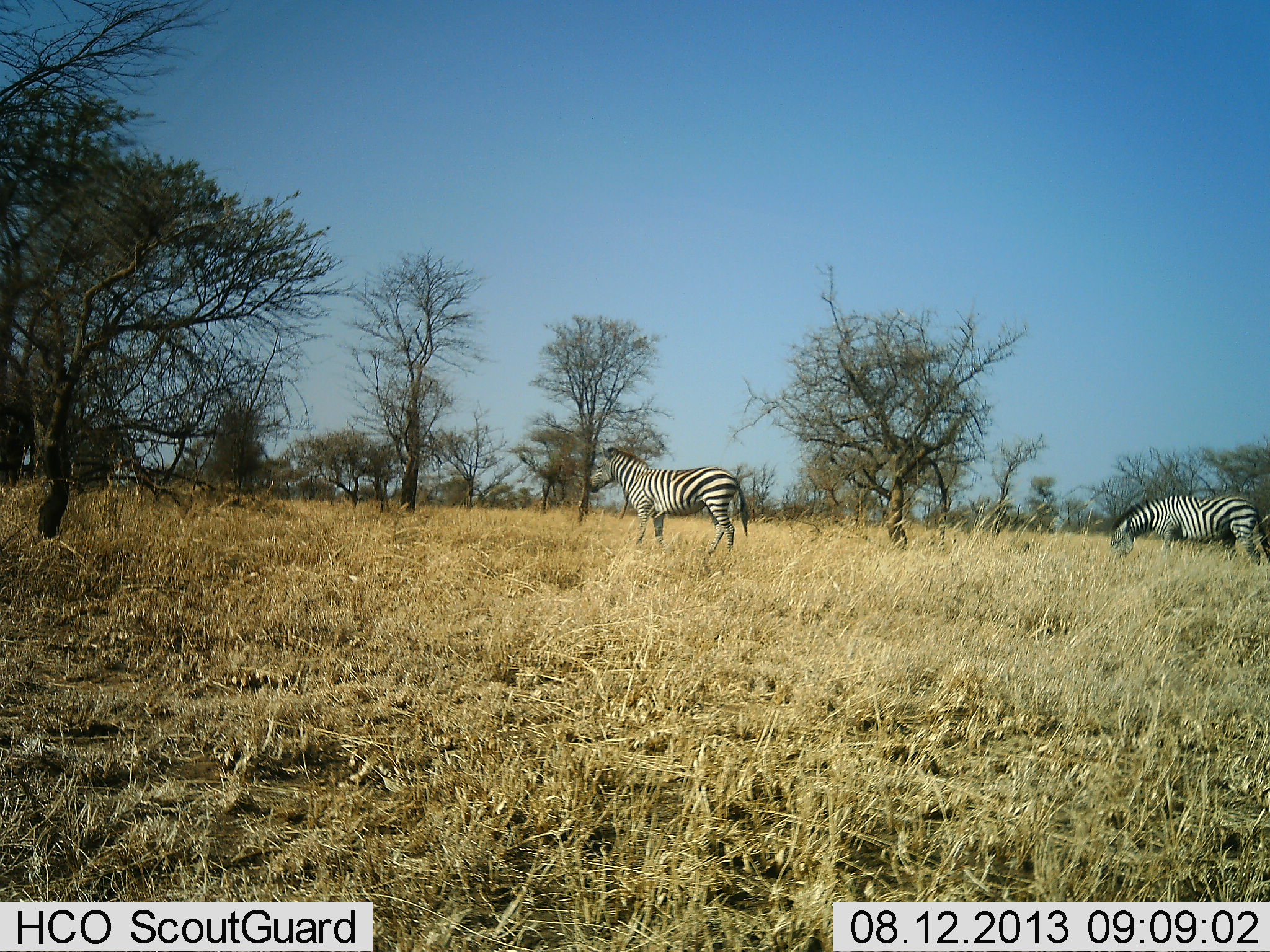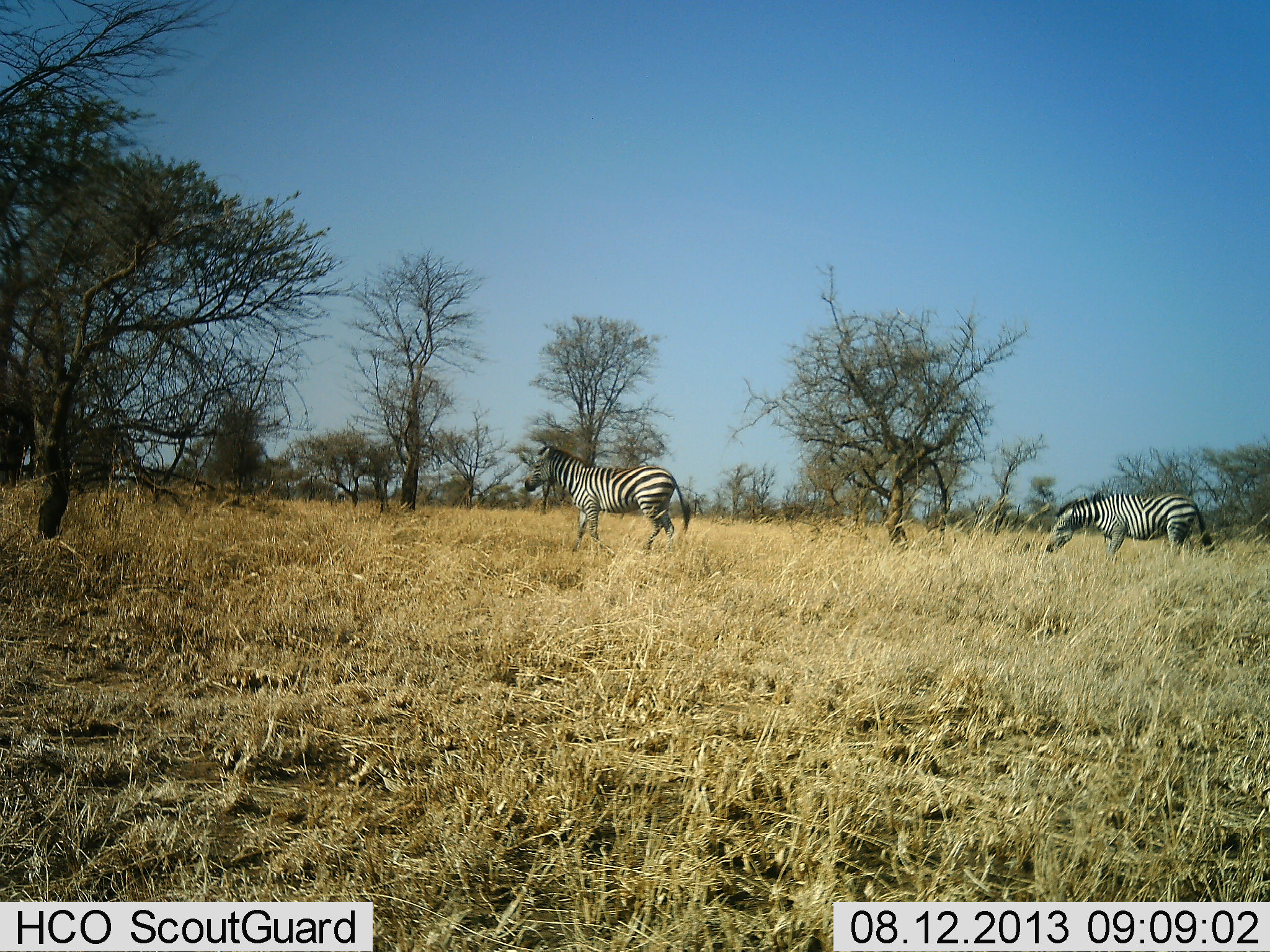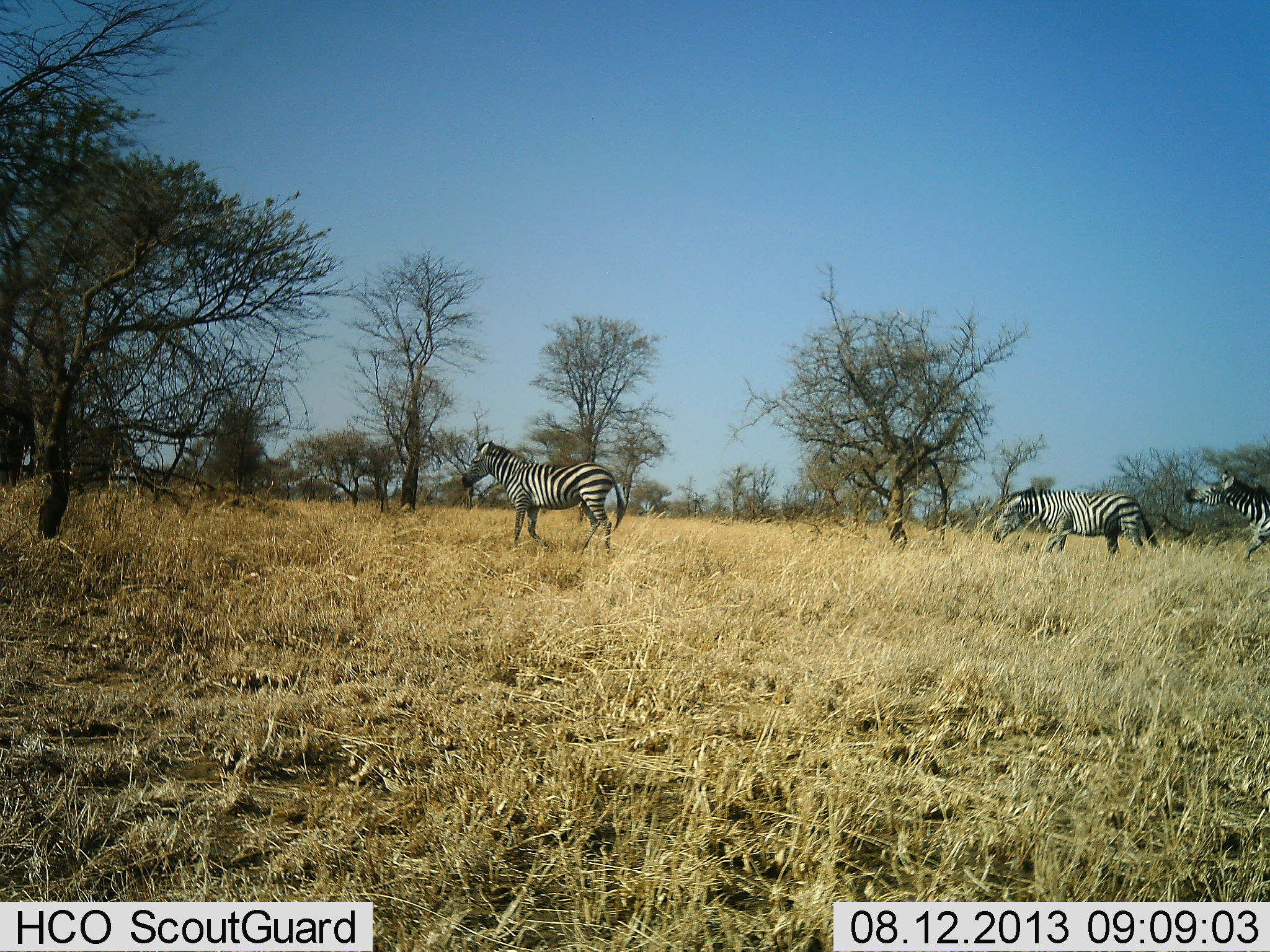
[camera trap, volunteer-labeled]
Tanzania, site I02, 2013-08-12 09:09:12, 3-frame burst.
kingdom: Animalia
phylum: Chordata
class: Mammalia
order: Perissodactyla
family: Equidae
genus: Equus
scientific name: Equus quagga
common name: plains zebra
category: zebra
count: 3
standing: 9%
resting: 0%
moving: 94%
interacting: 6%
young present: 0%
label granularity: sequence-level